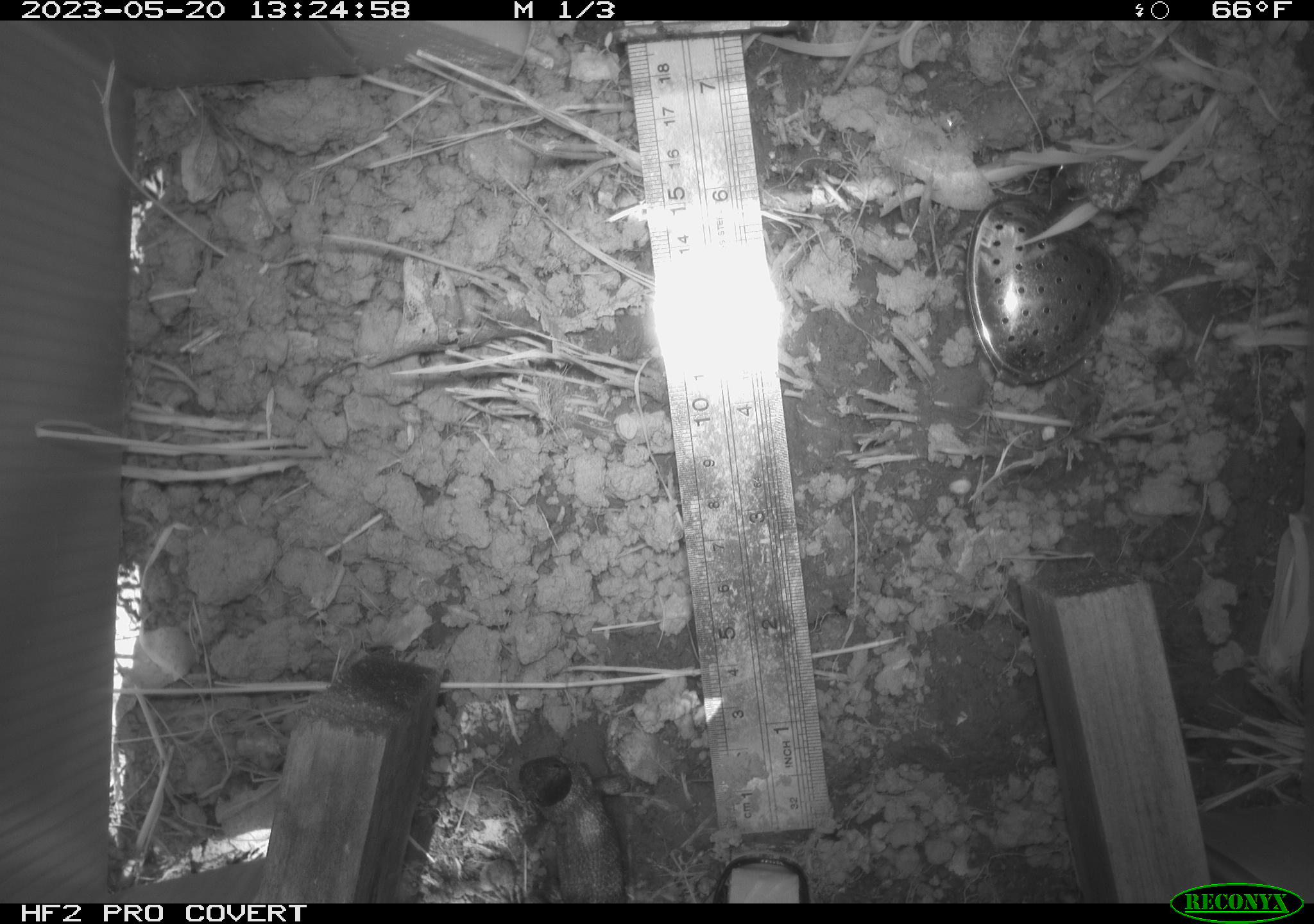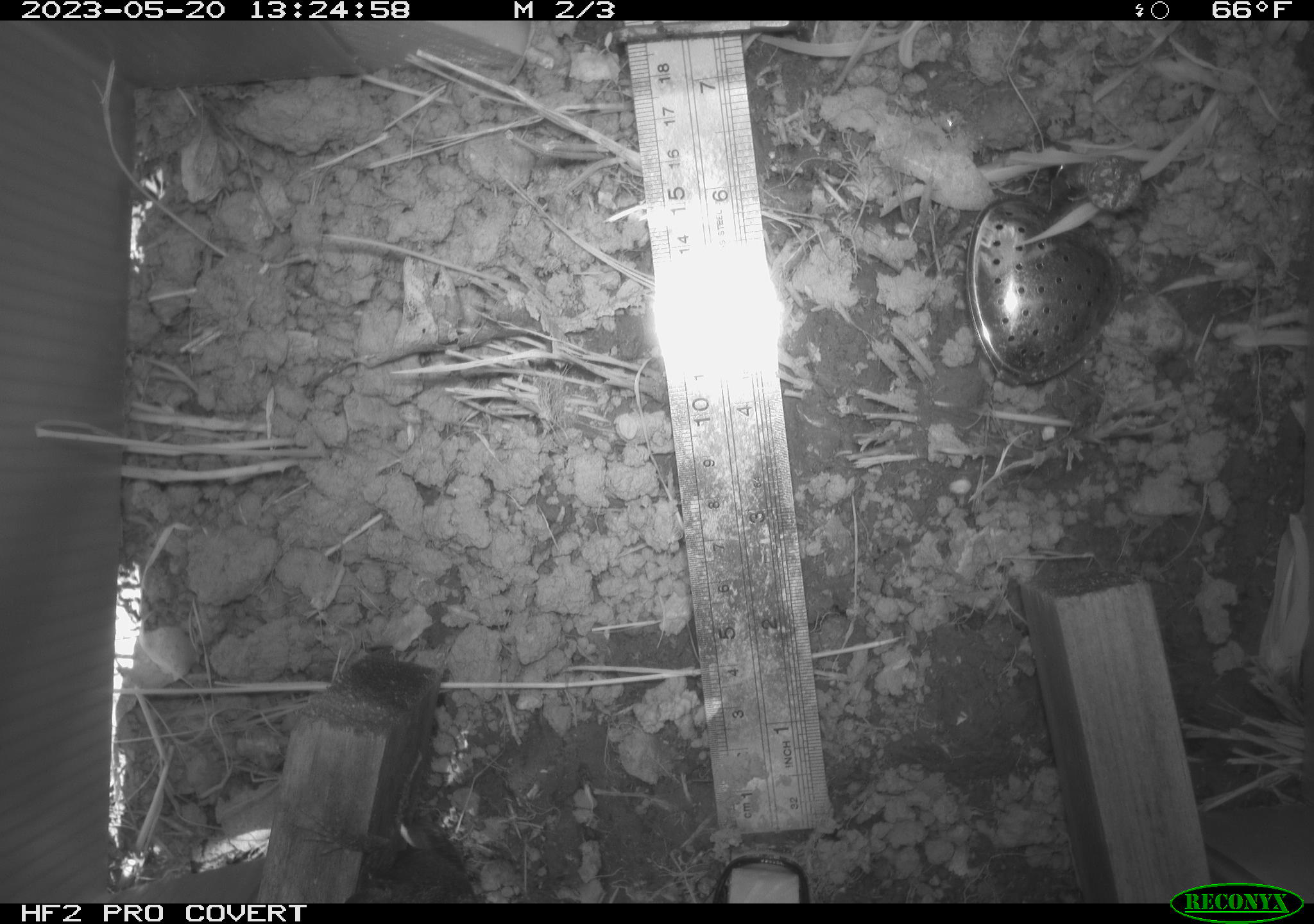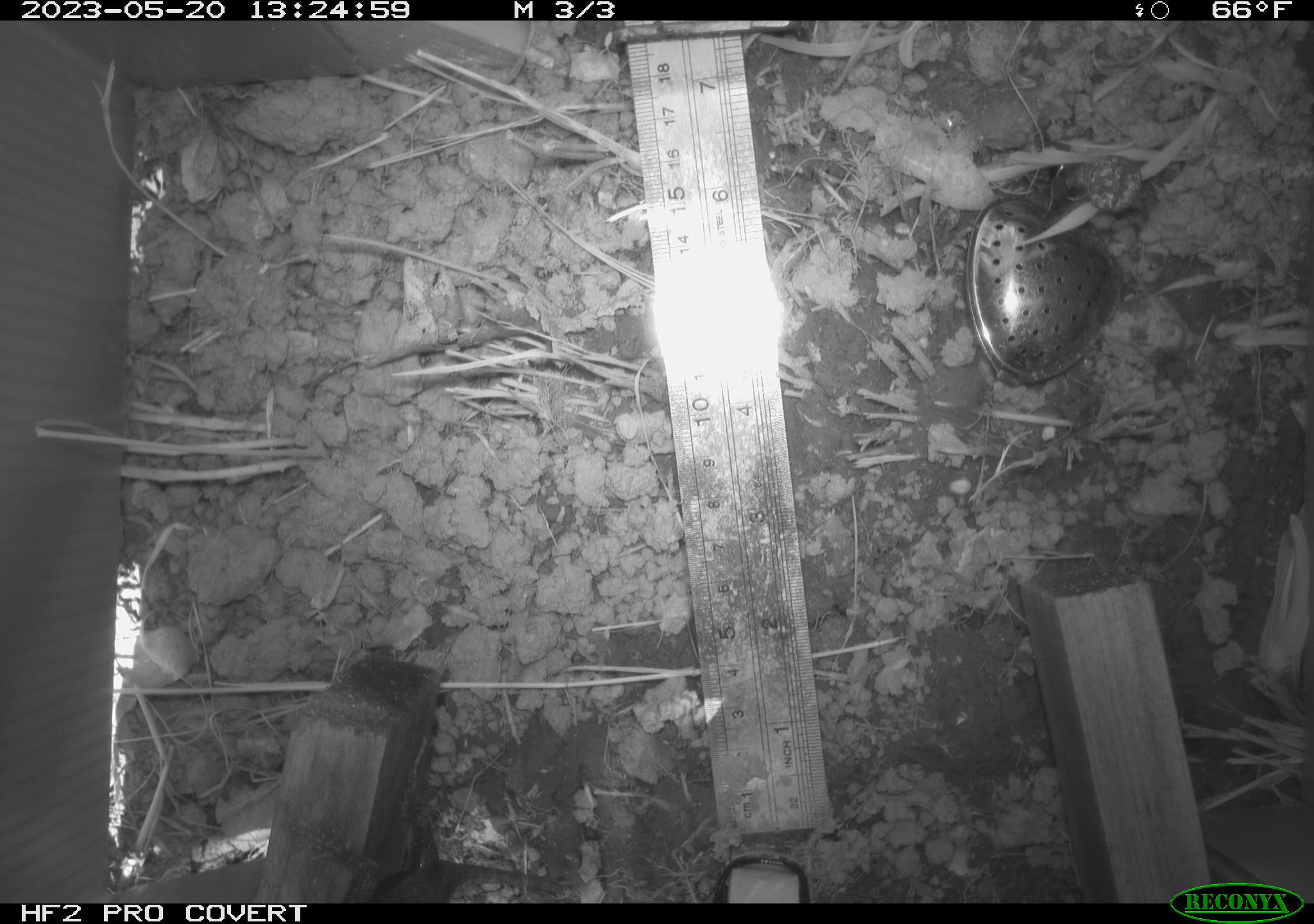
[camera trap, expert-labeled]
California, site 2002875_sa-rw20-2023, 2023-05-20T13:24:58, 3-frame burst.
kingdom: Animalia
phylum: Chordata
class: Reptilia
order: Squamata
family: Phrynosomatidae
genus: Sceloporus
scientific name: Sceloporus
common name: spiny lizards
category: sceloporus species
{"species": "sceloporus species (spiny lizards) (Sceloporus)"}